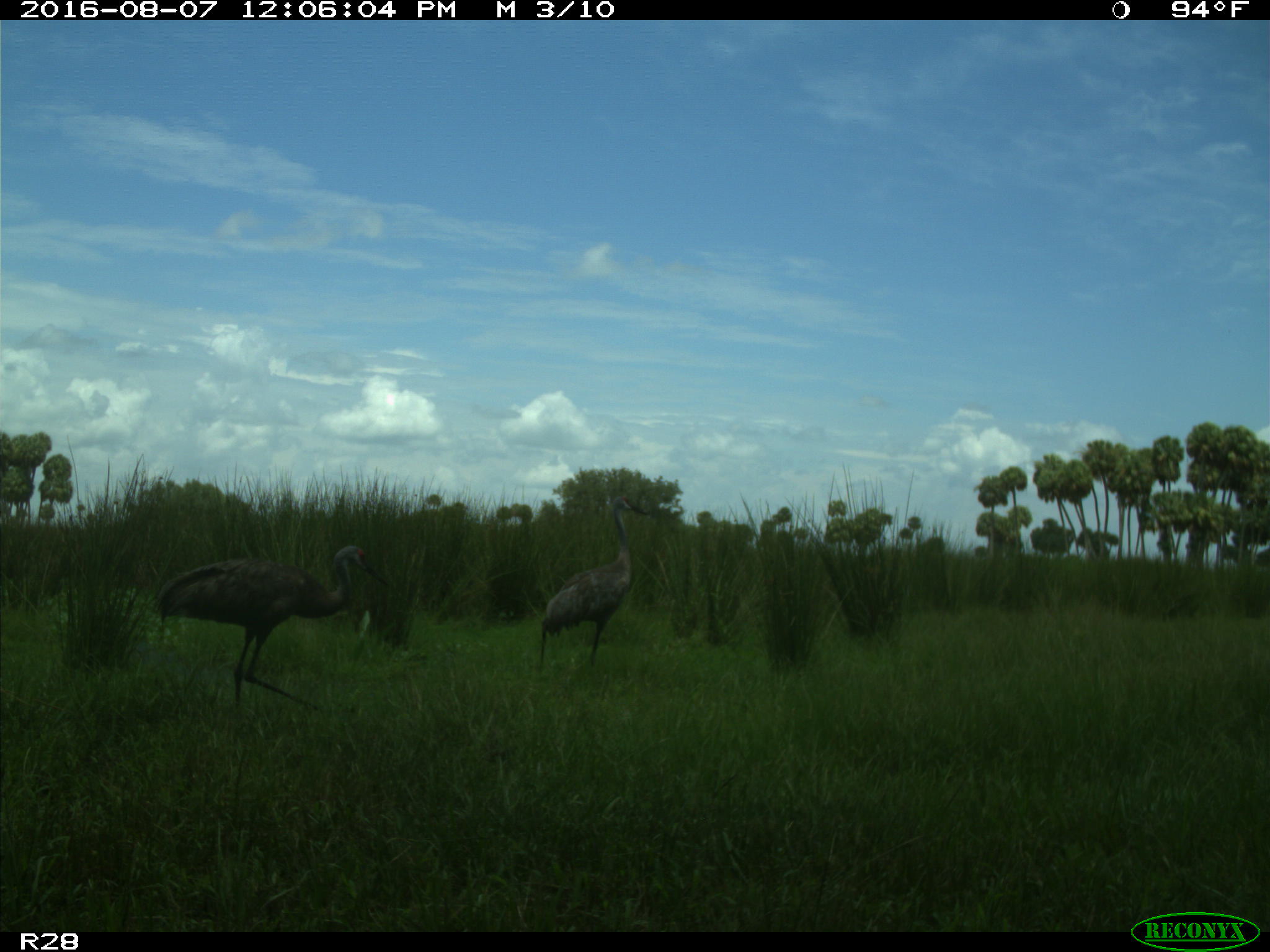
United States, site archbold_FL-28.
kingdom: Animalia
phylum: Chordata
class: Aves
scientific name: Aves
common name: birds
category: unidentified bird